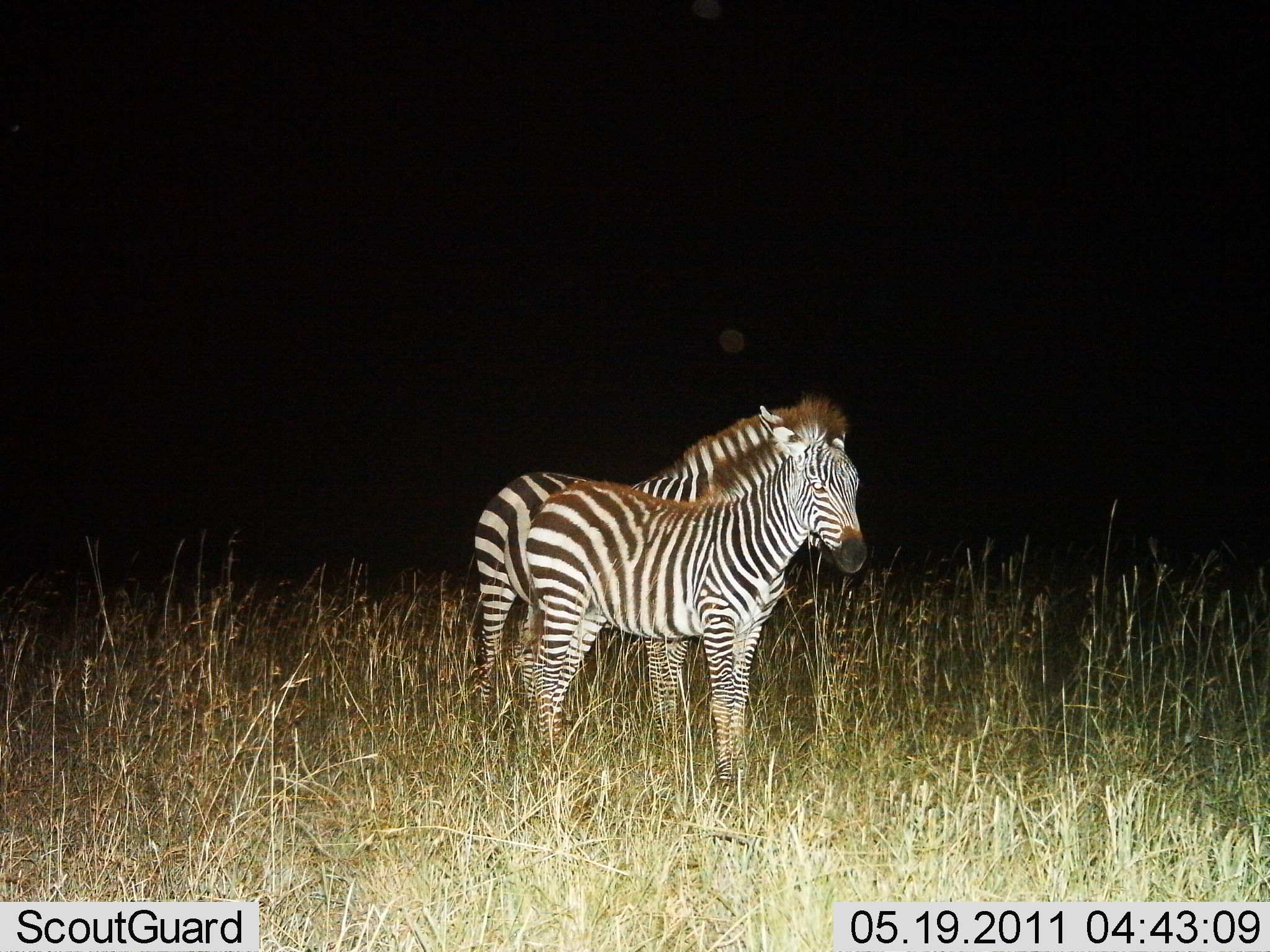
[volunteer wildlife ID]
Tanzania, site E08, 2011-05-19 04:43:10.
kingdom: Animalia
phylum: Chordata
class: Mammalia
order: Perissodactyla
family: Equidae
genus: Equus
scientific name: Equus quagga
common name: plains zebra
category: zebra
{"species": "zebra (plains zebra) (Equus quagga)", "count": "2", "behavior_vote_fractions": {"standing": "100%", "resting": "10%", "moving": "0%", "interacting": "0%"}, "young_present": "10%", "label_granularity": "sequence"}